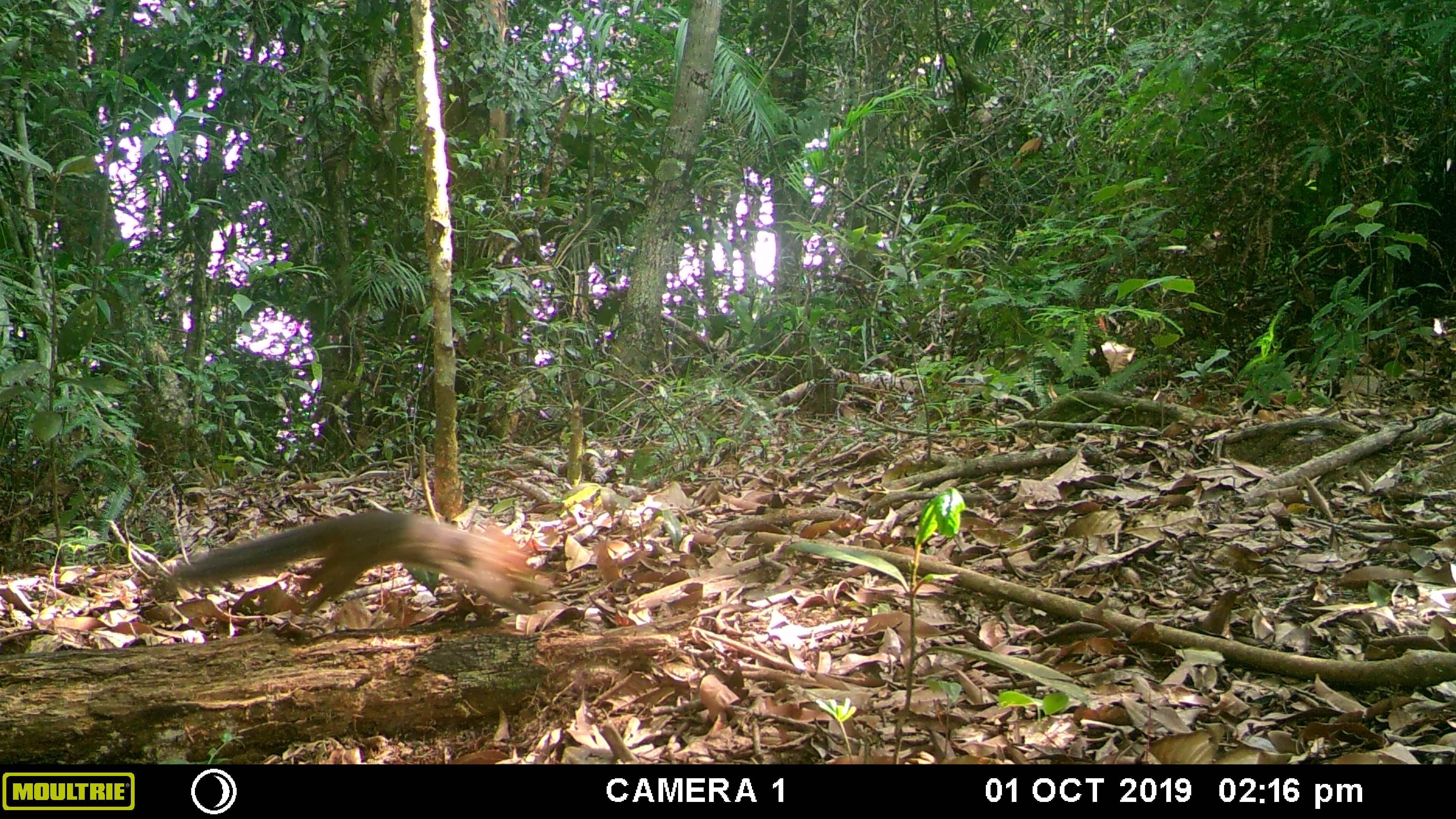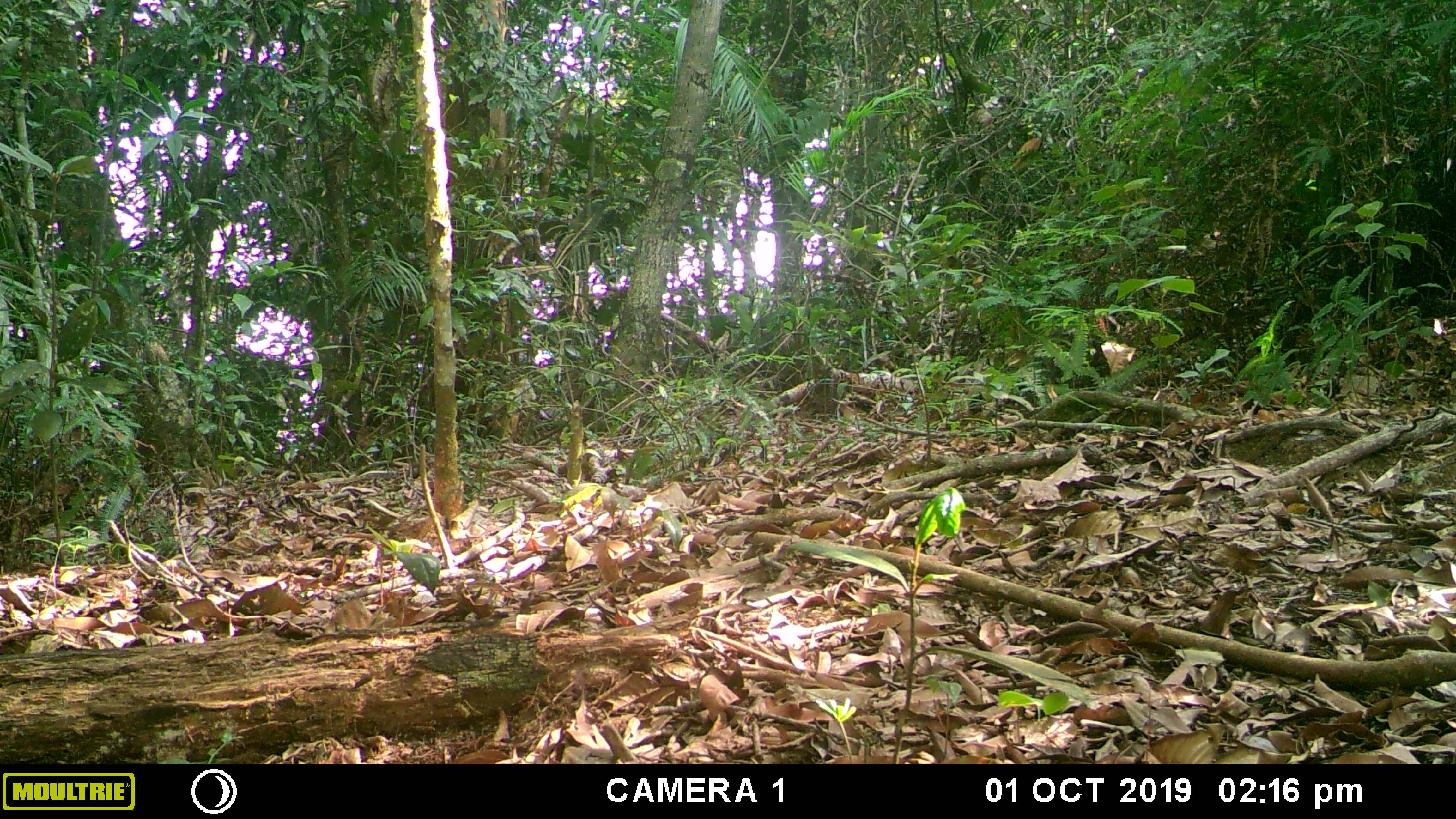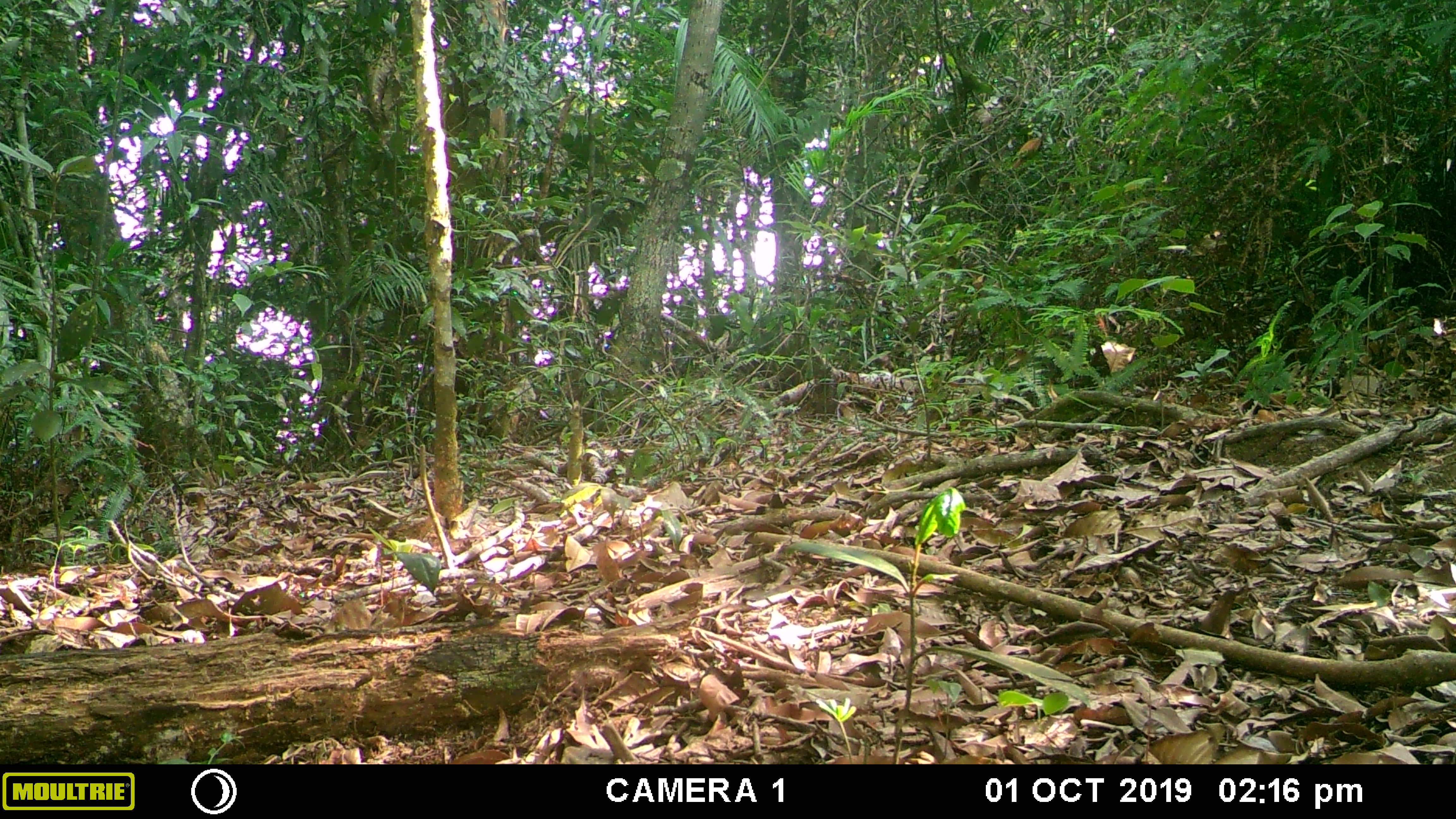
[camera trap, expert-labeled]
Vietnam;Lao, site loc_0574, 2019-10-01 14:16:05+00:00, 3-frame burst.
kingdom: Animalia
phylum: Chordata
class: Mammalia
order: Rodentia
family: Sciuridae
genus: Dremomys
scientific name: Dremomys rufigenis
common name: red-cheeked squirrel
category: red cheeked squirrel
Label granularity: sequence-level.